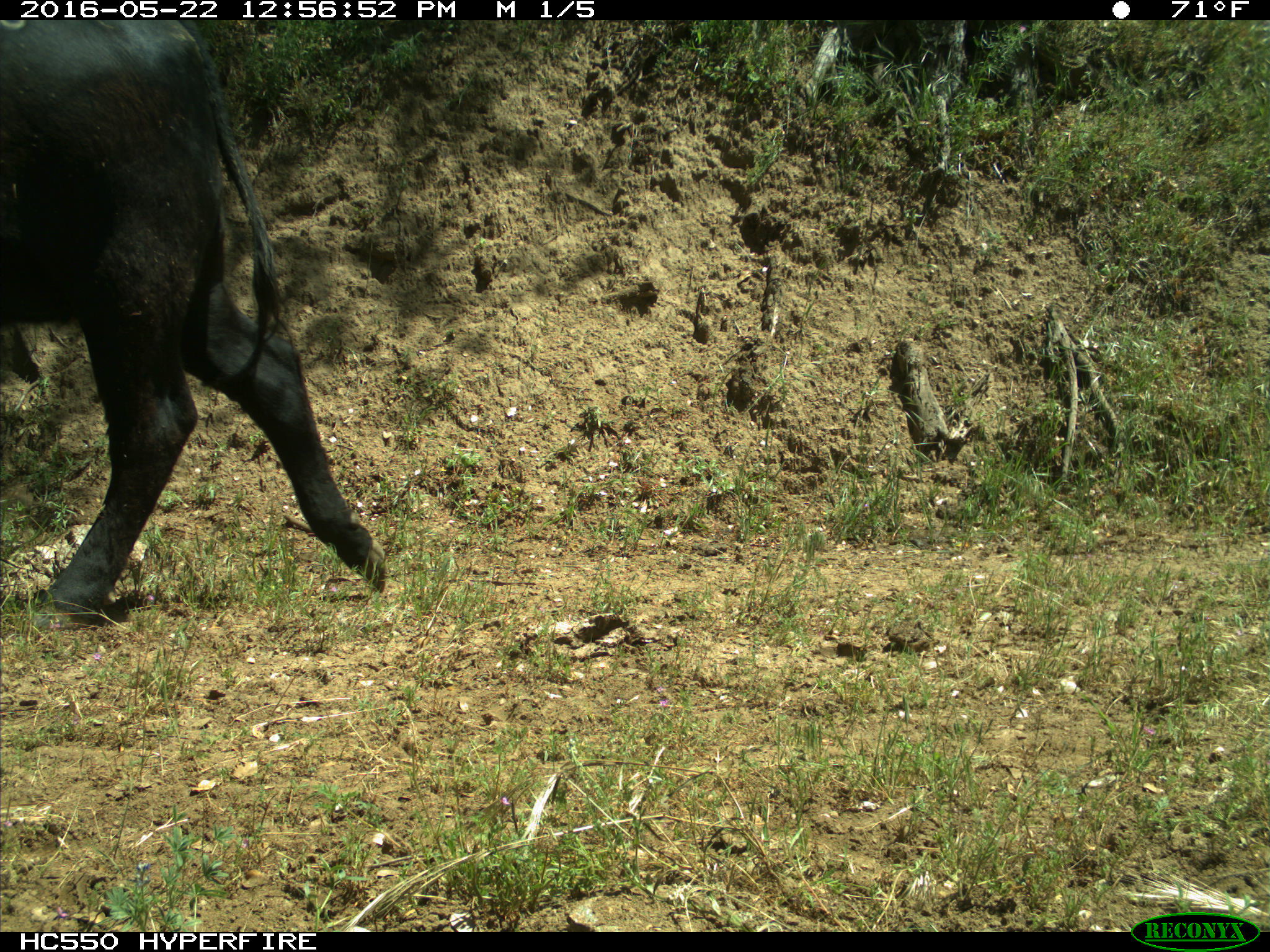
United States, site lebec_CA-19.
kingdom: Animalia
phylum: Chordata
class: Mammalia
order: Artiodactyla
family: Bovidae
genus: Bos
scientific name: Bos taurus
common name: domestic cow